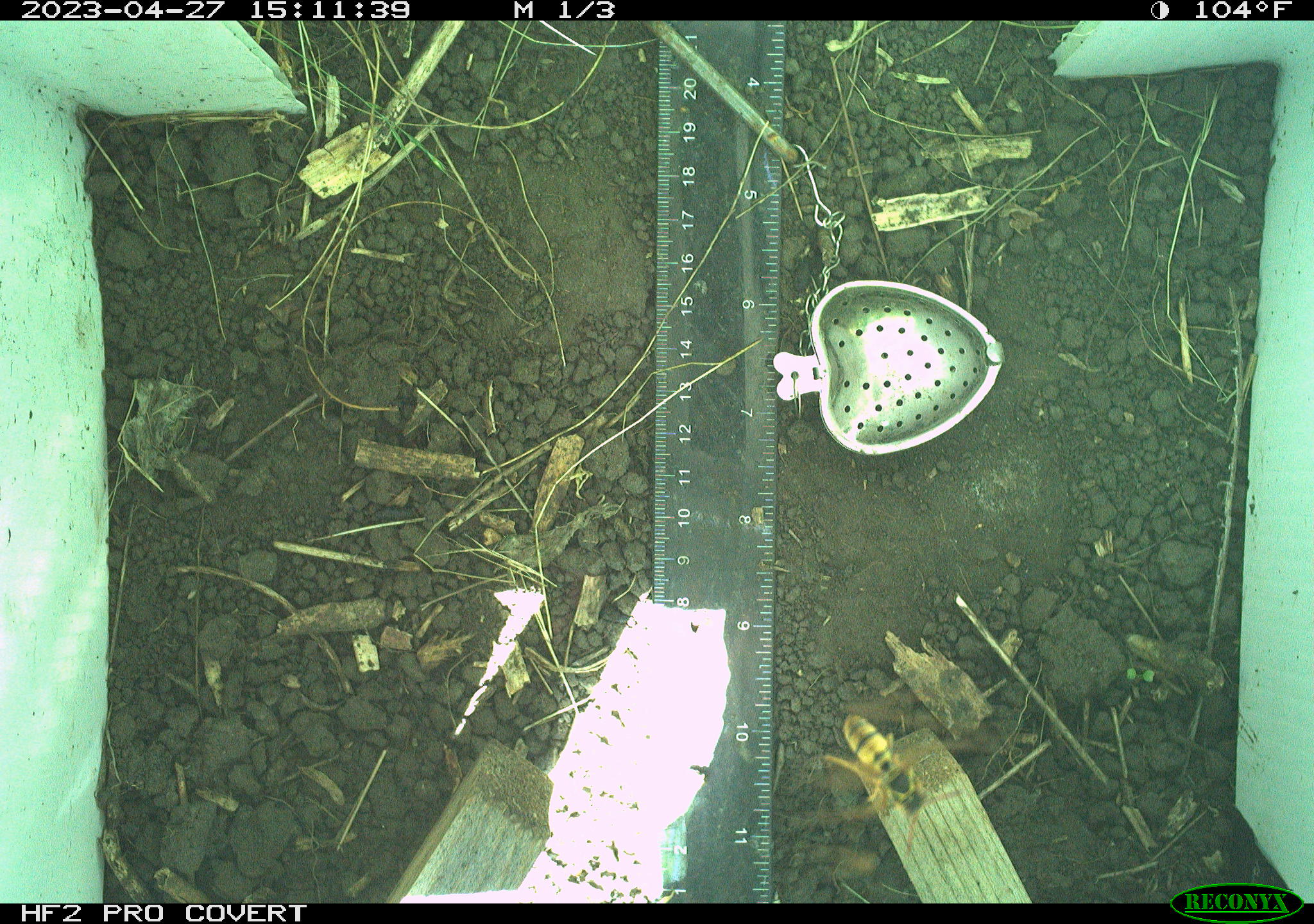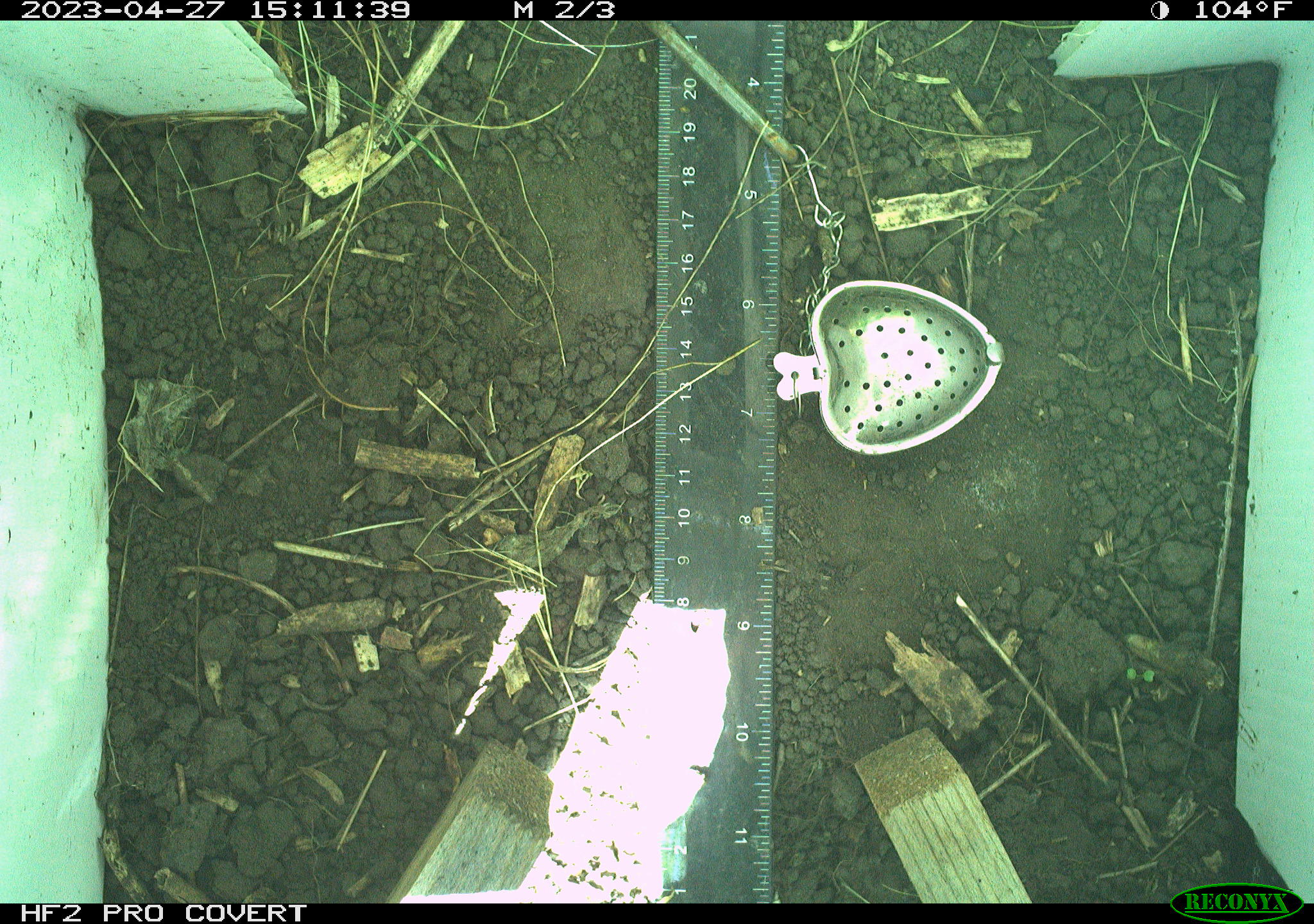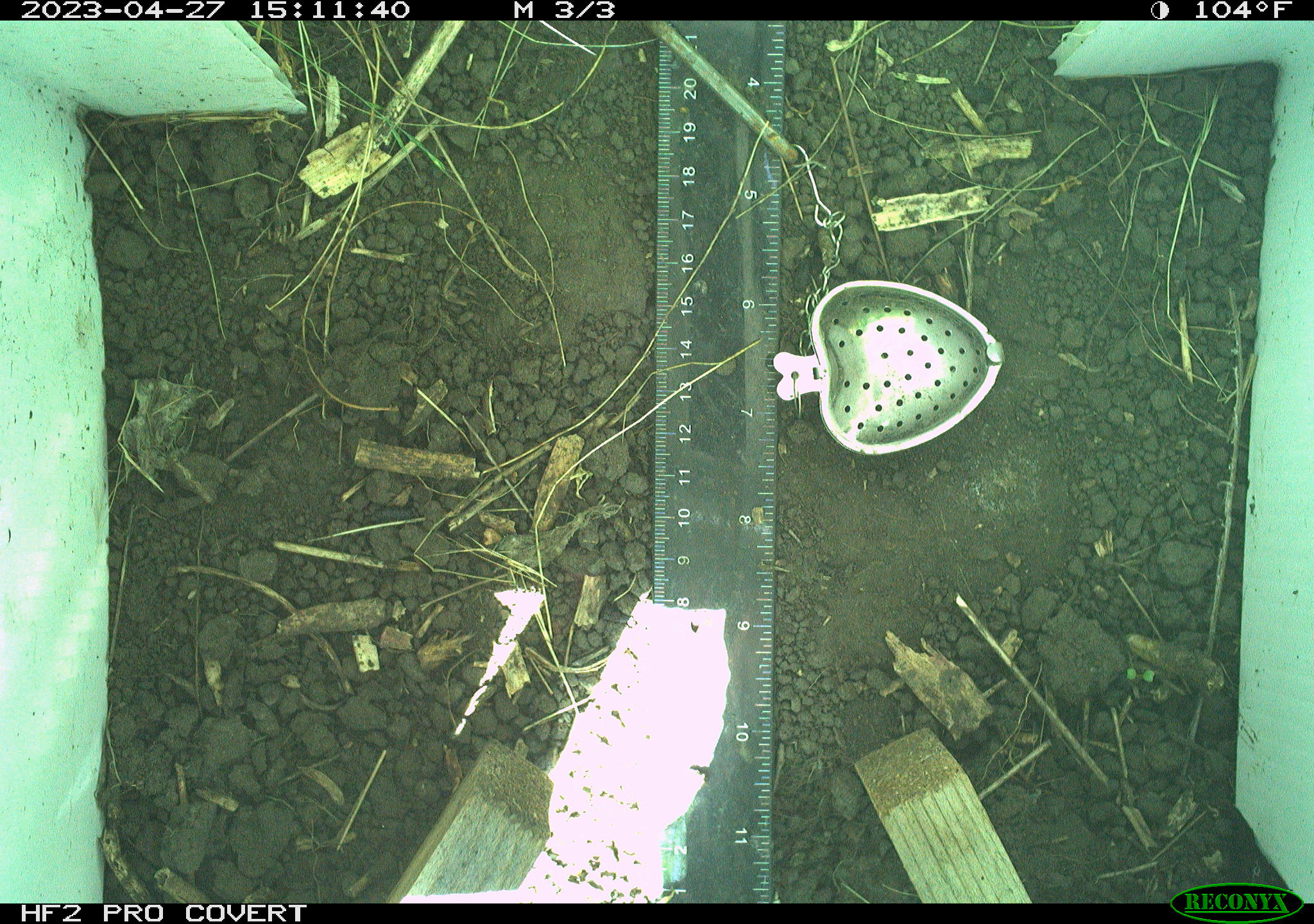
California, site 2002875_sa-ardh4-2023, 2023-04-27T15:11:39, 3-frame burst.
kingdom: Animalia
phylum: Arthropoda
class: Insecta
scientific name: Insecta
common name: insect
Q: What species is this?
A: Insect (Insecta).